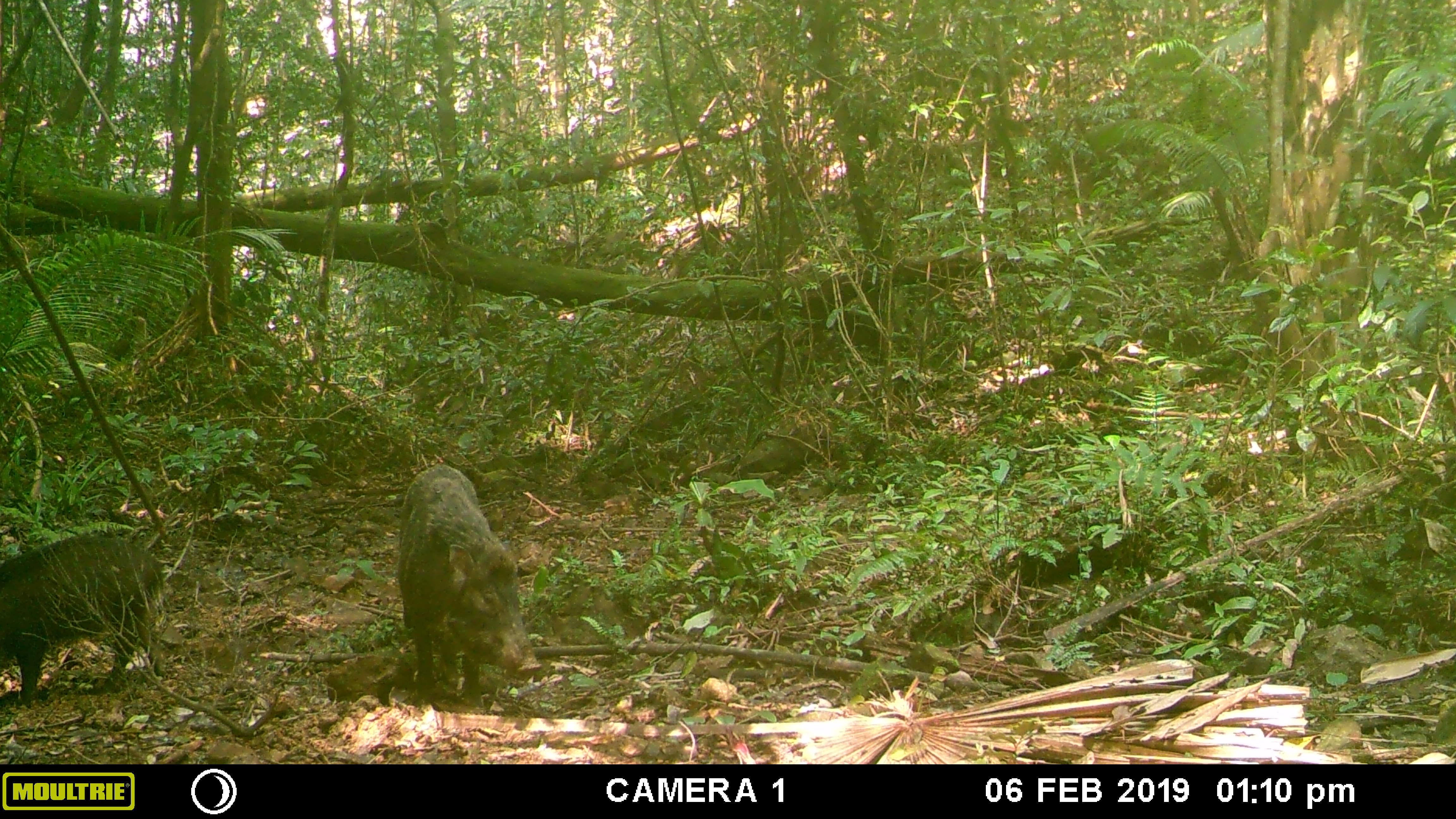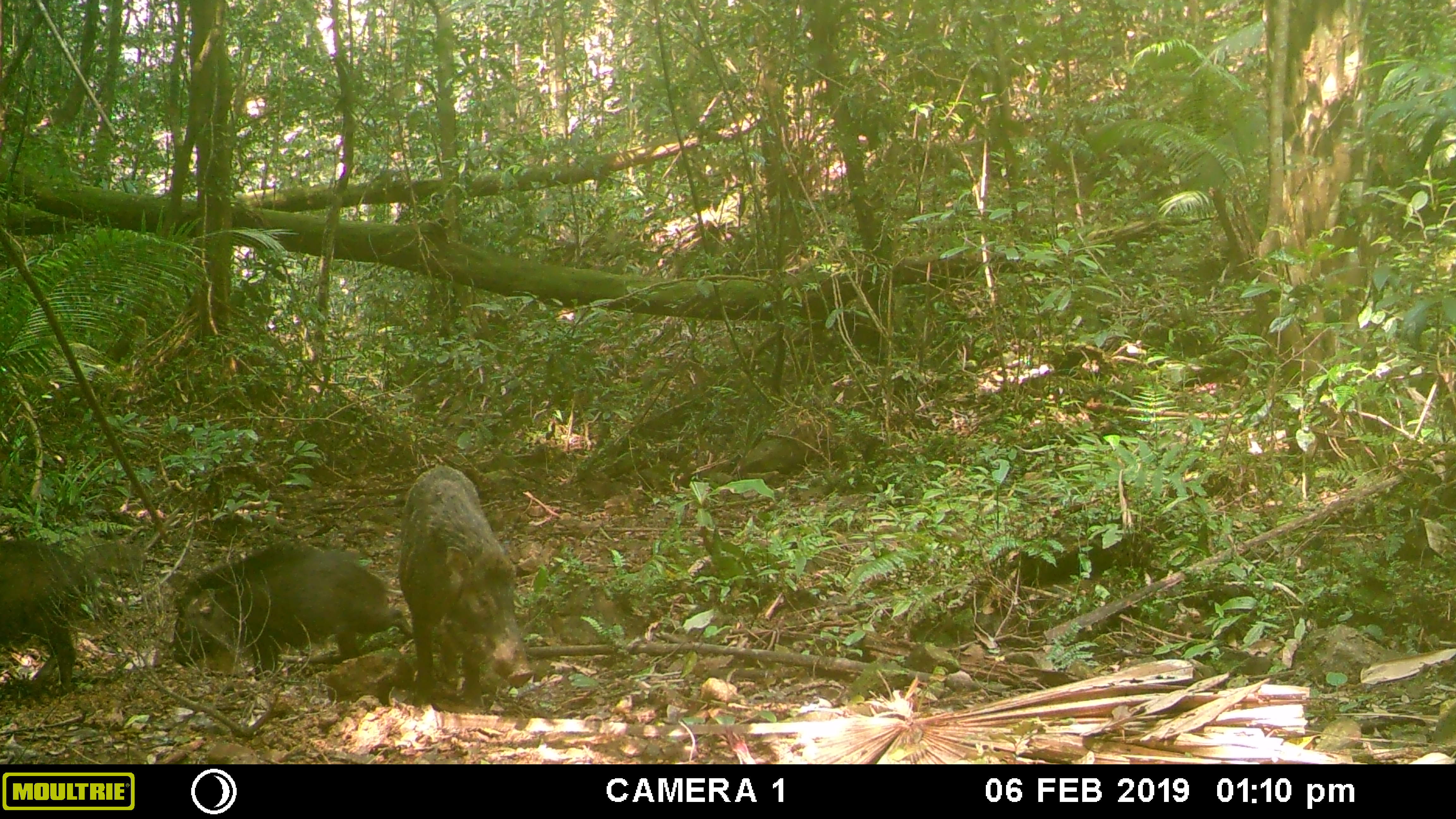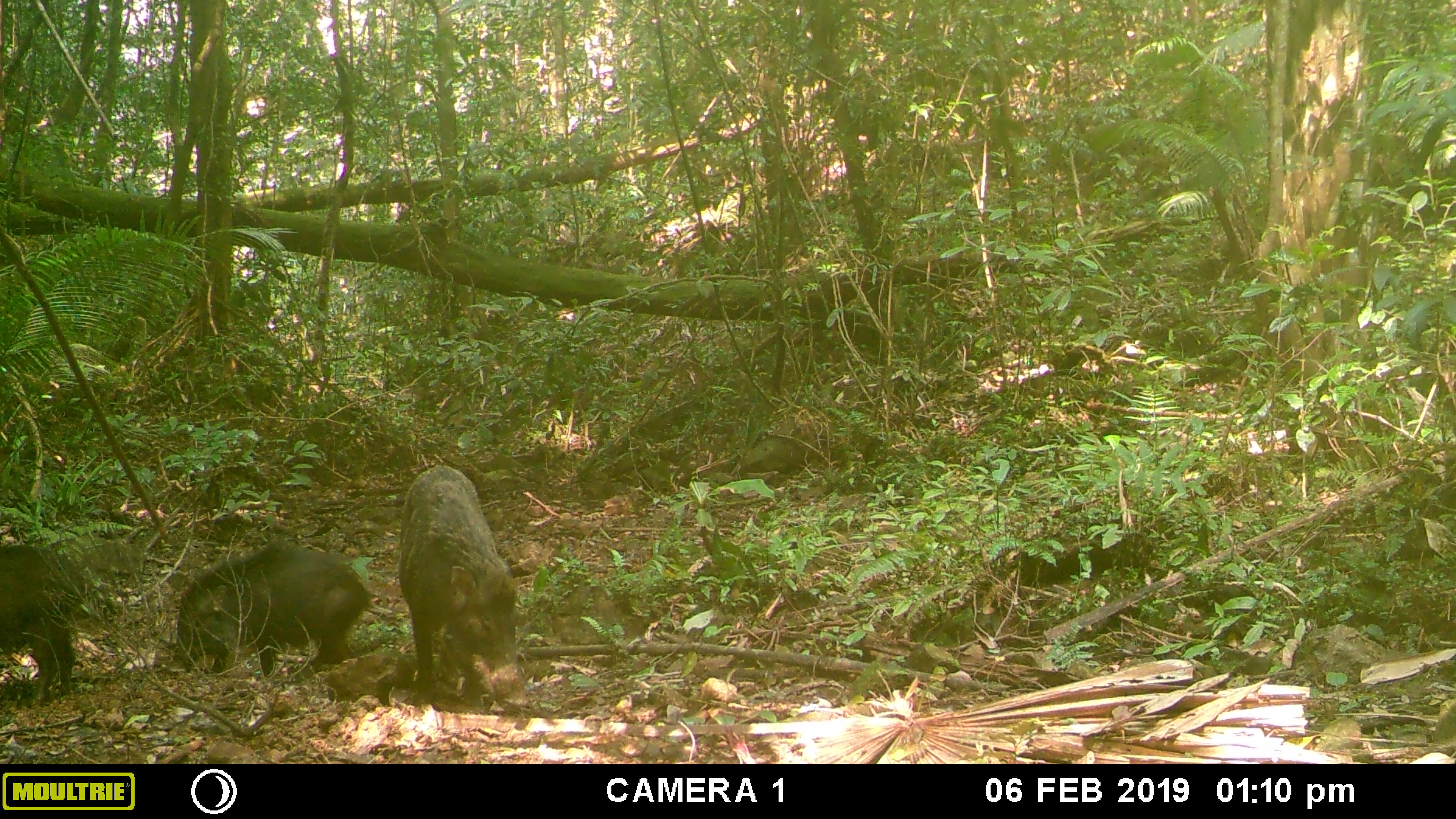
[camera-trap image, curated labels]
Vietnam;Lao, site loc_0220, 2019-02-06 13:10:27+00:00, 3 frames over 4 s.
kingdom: Animalia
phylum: Chordata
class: Mammalia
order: Artiodactyla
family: Suidae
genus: Sus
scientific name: Sus scrofa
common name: eurasian wild pig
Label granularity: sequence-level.